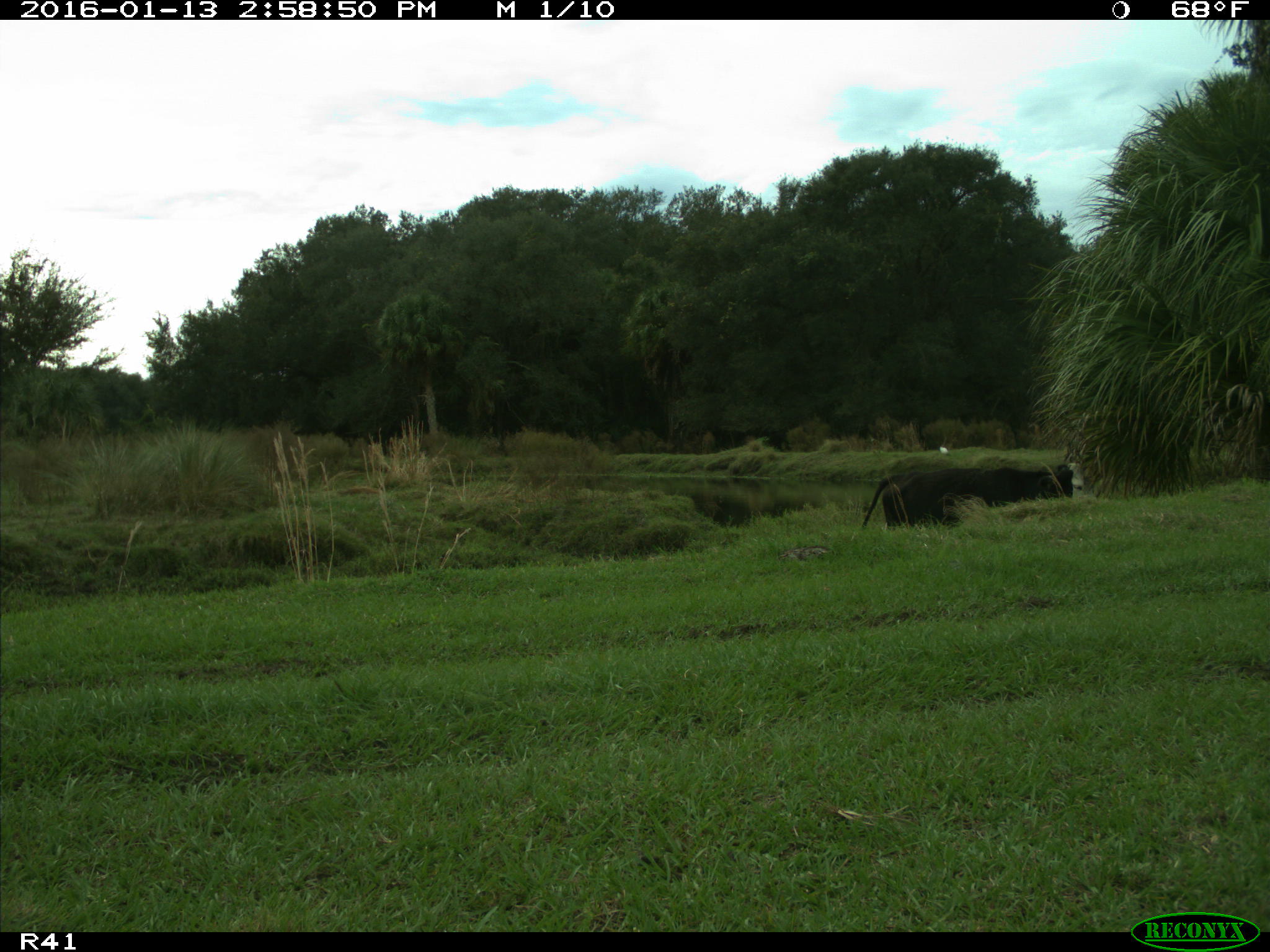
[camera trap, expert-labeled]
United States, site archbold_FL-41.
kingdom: Animalia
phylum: Chordata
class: Mammalia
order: Artiodactyla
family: Bovidae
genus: Bos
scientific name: Bos taurus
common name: domestic cow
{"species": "Bos taurus (domestic cow)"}